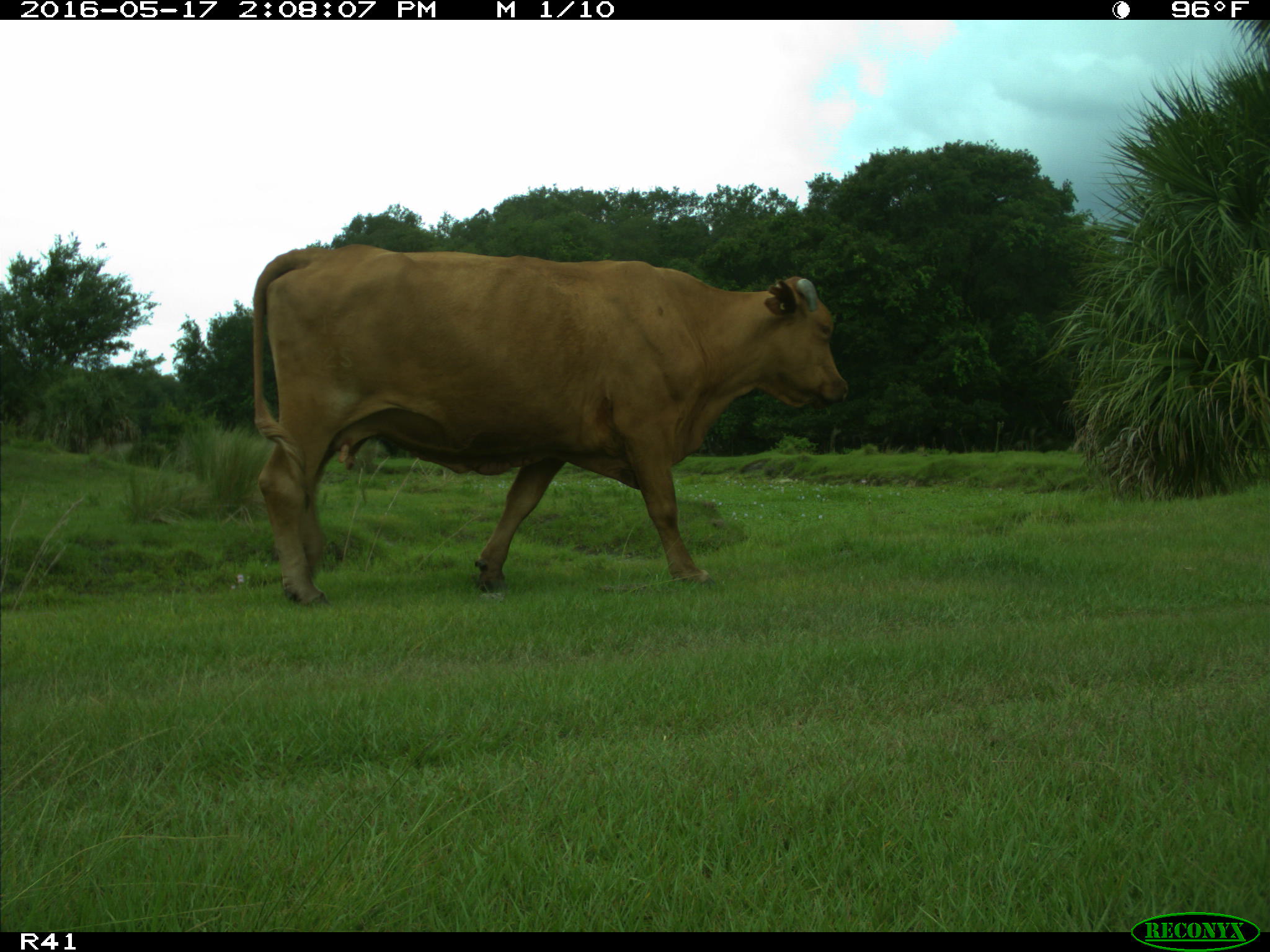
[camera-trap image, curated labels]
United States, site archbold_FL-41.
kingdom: Animalia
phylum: Chordata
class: Mammalia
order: Artiodactyla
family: Bovidae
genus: Bos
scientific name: Bos taurus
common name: domestic cow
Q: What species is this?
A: Bos taurus (domestic cow).